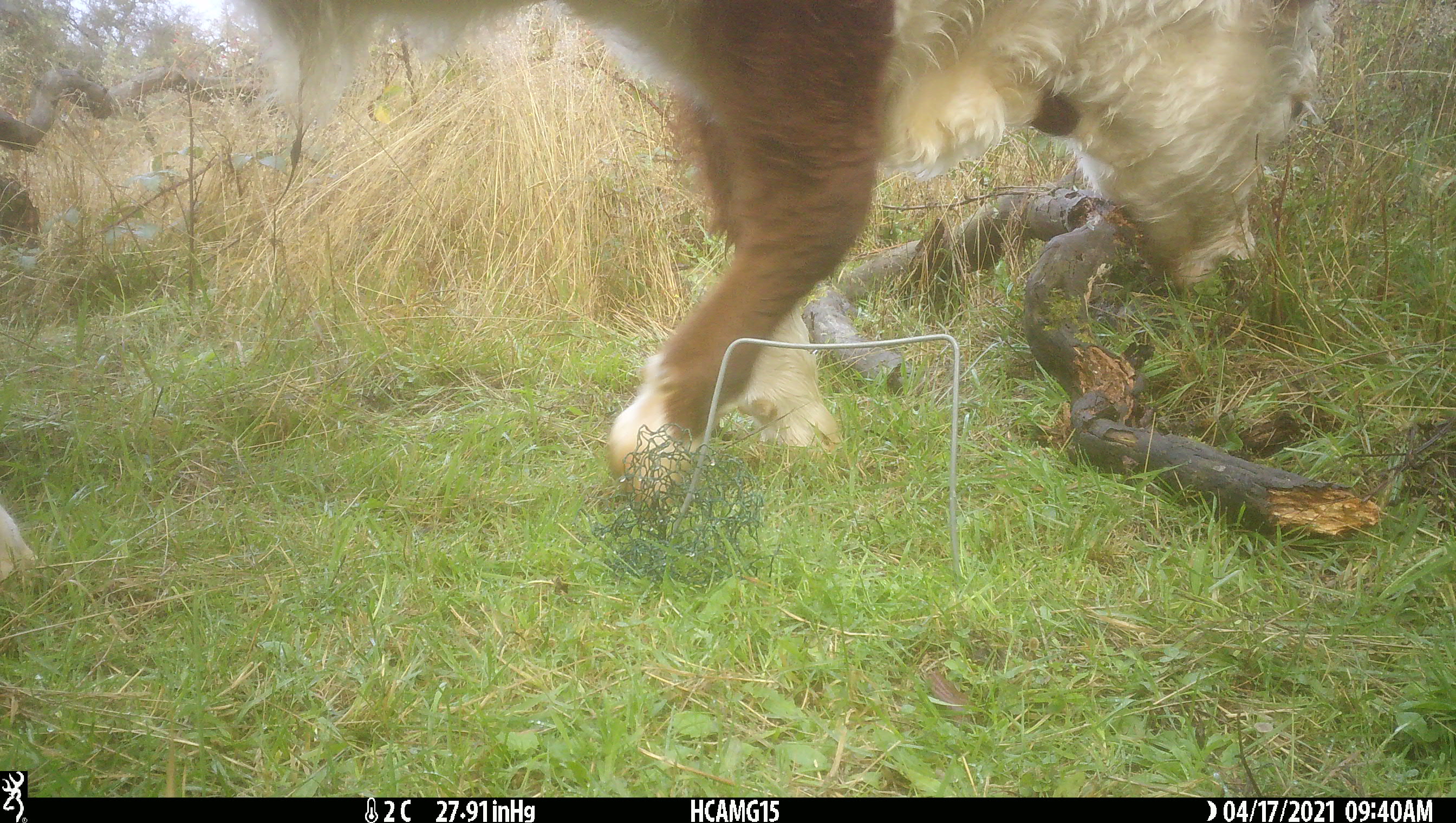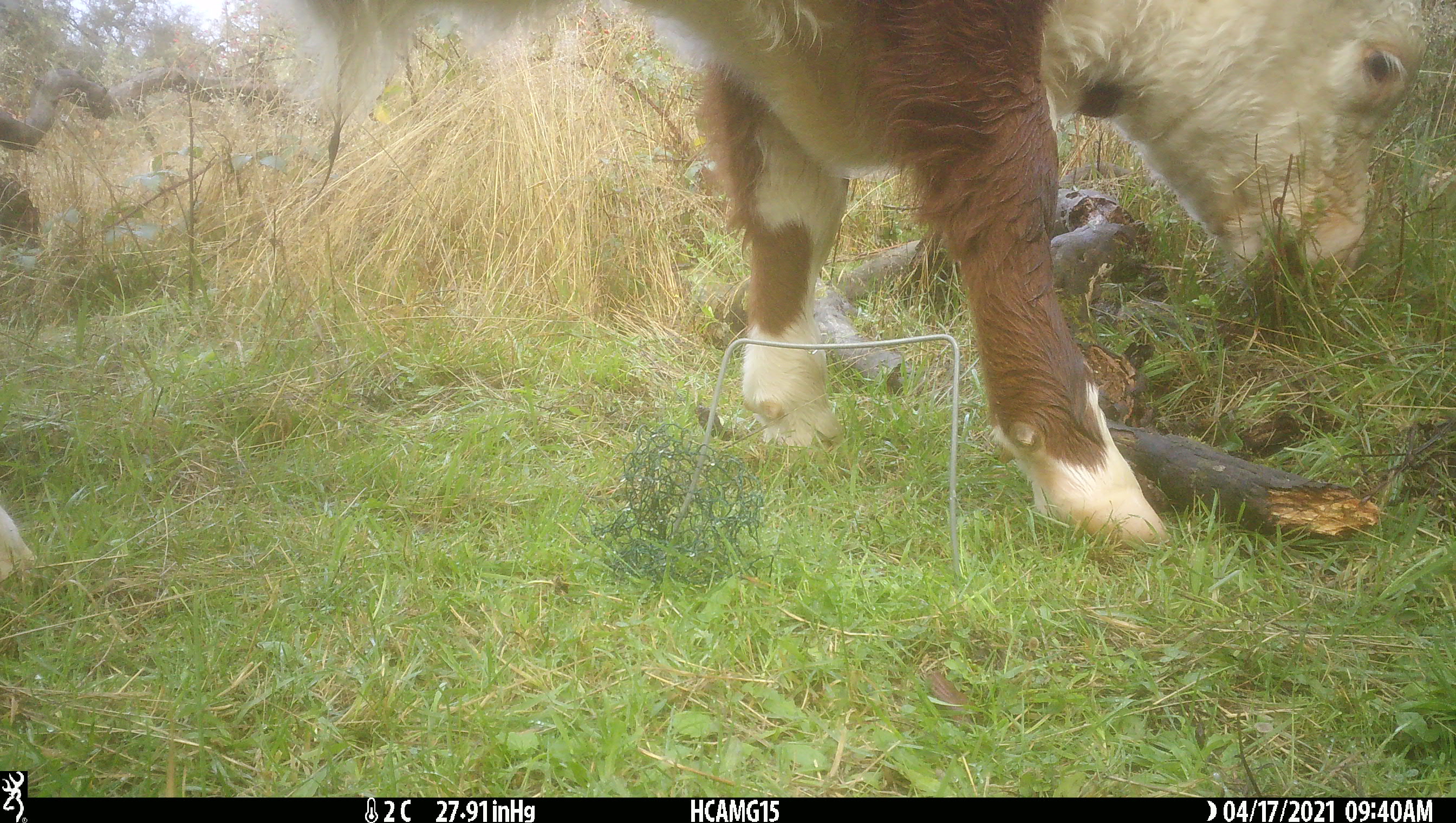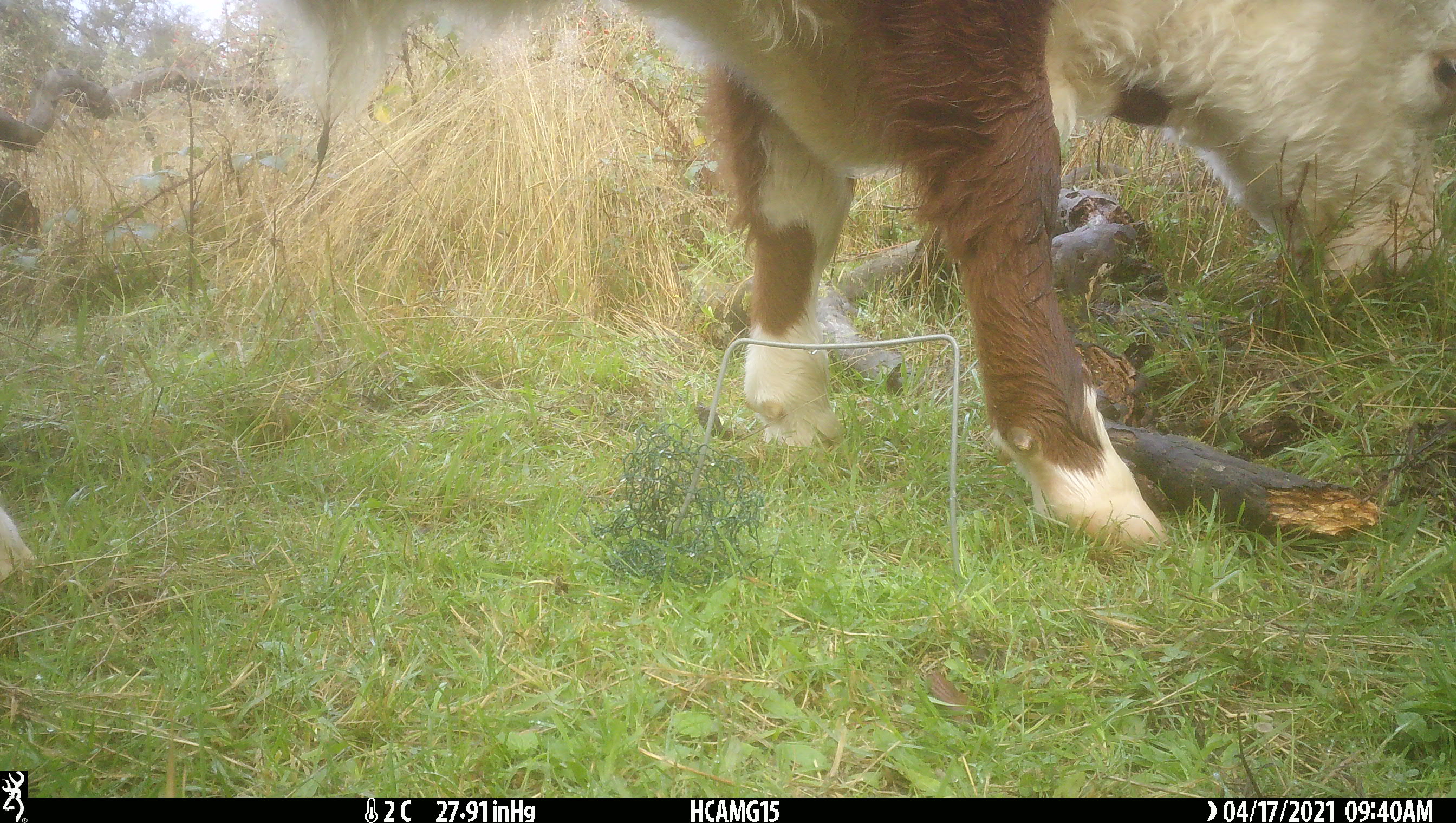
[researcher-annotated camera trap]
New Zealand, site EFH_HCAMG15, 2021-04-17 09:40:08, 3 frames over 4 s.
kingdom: Animalia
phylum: Chordata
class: Mammalia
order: Artiodactyla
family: Bovidae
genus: Bos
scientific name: Bos taurus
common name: domestic cow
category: cow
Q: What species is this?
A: Cow (domestic cow) (Bos taurus).